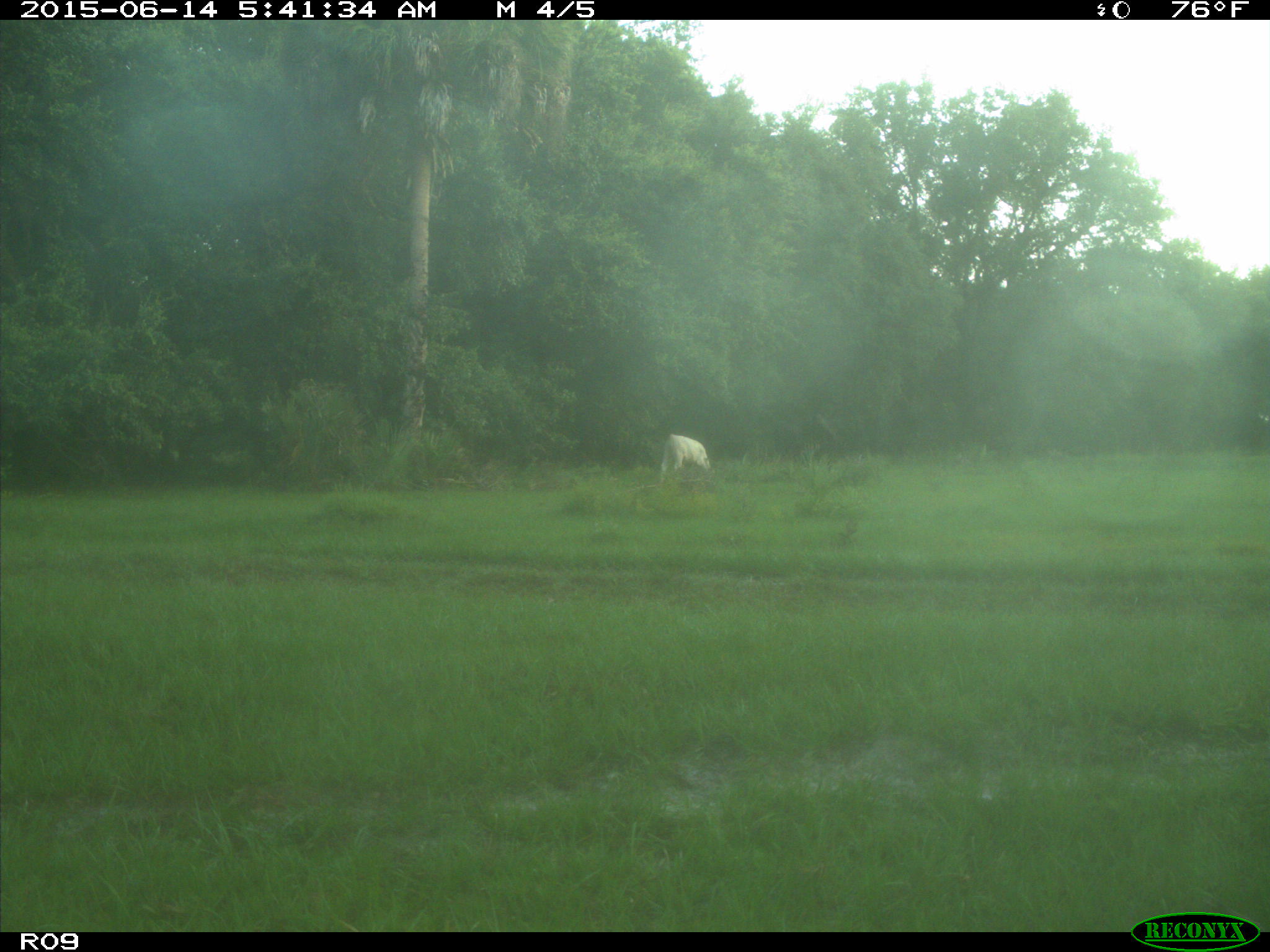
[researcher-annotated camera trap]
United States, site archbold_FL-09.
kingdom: Animalia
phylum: Chordata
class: Mammalia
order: Artiodactyla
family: Bovidae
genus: Bos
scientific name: Bos taurus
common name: domestic cow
Bos taurus (domestic cow).